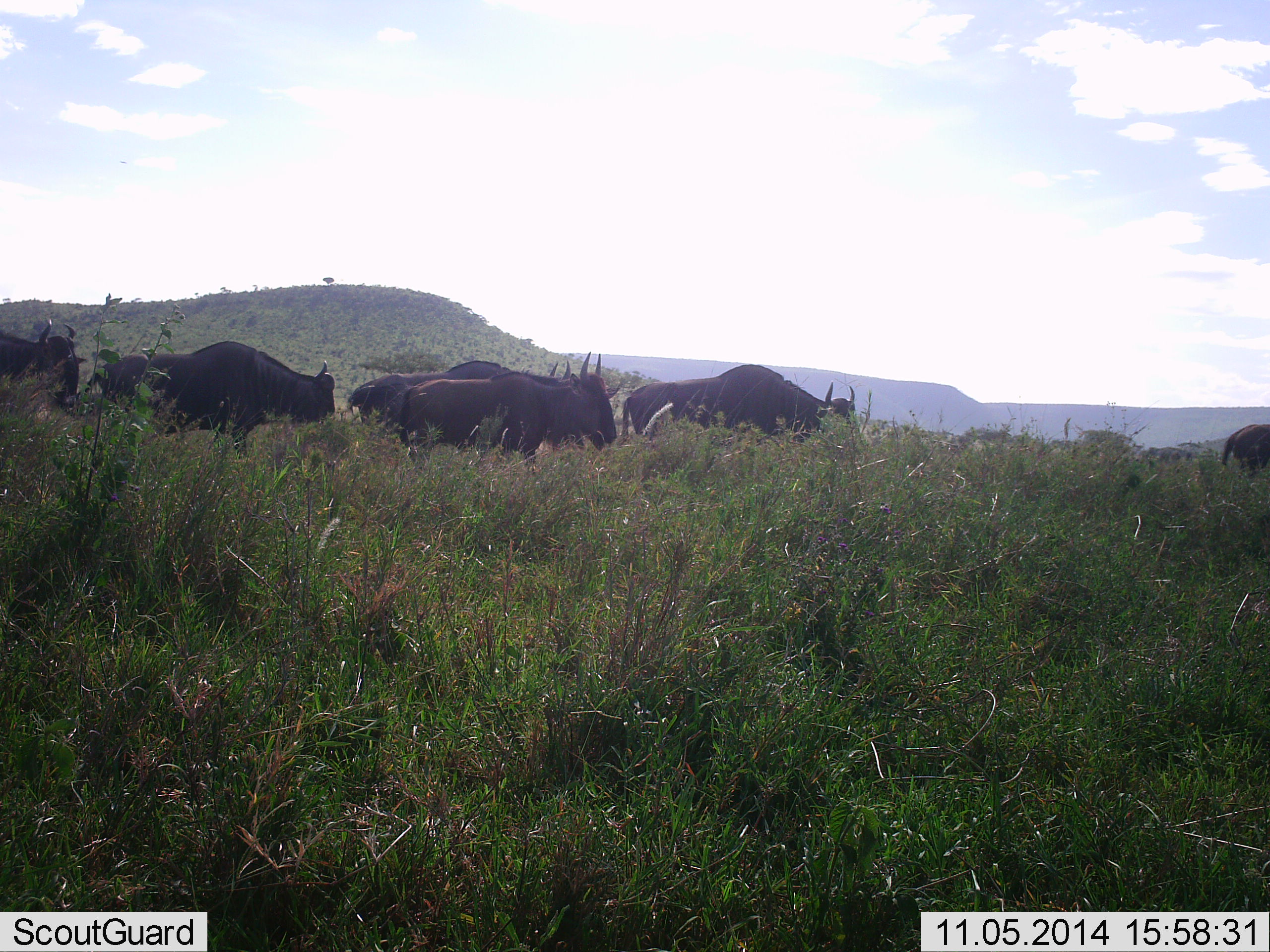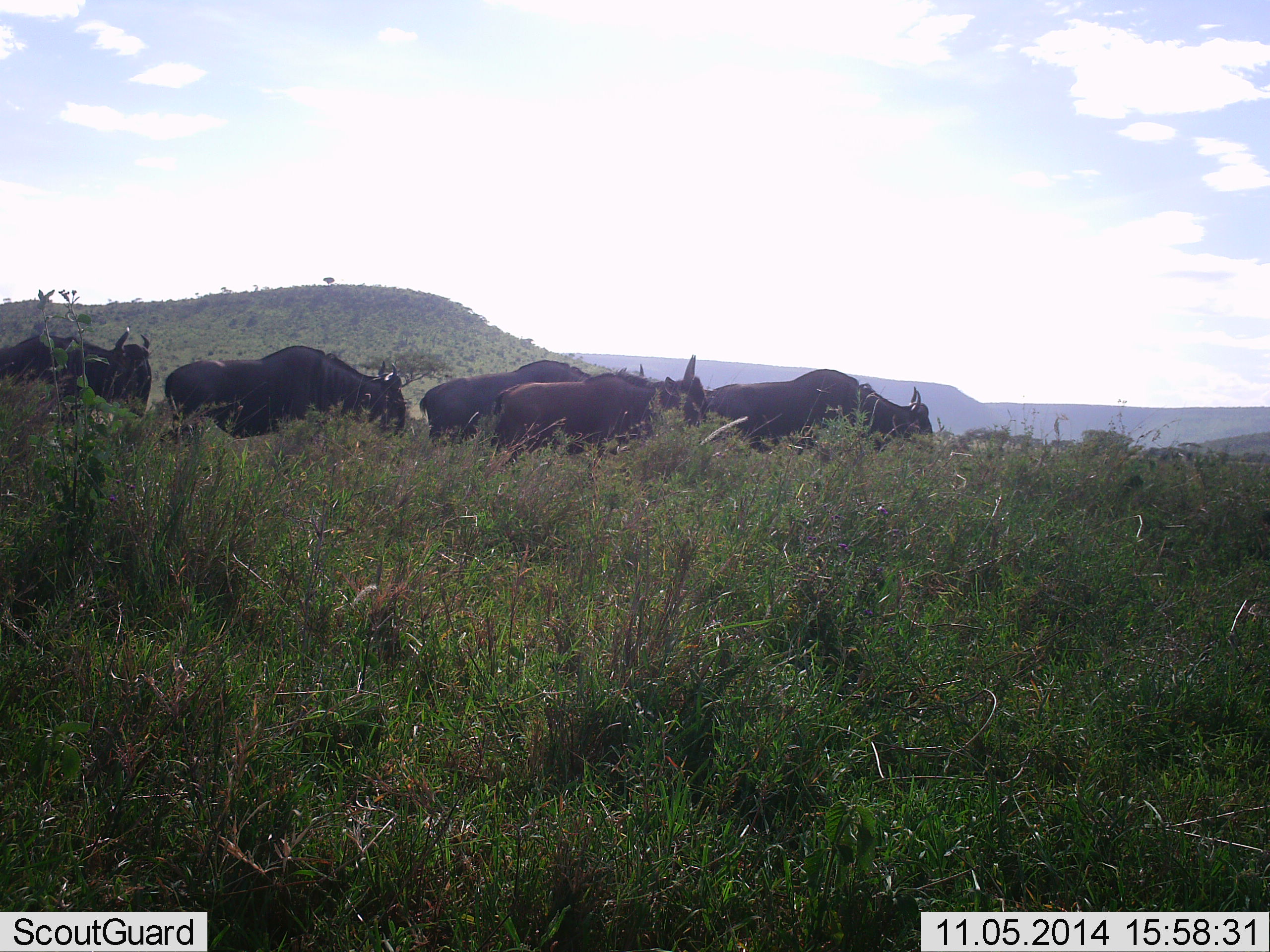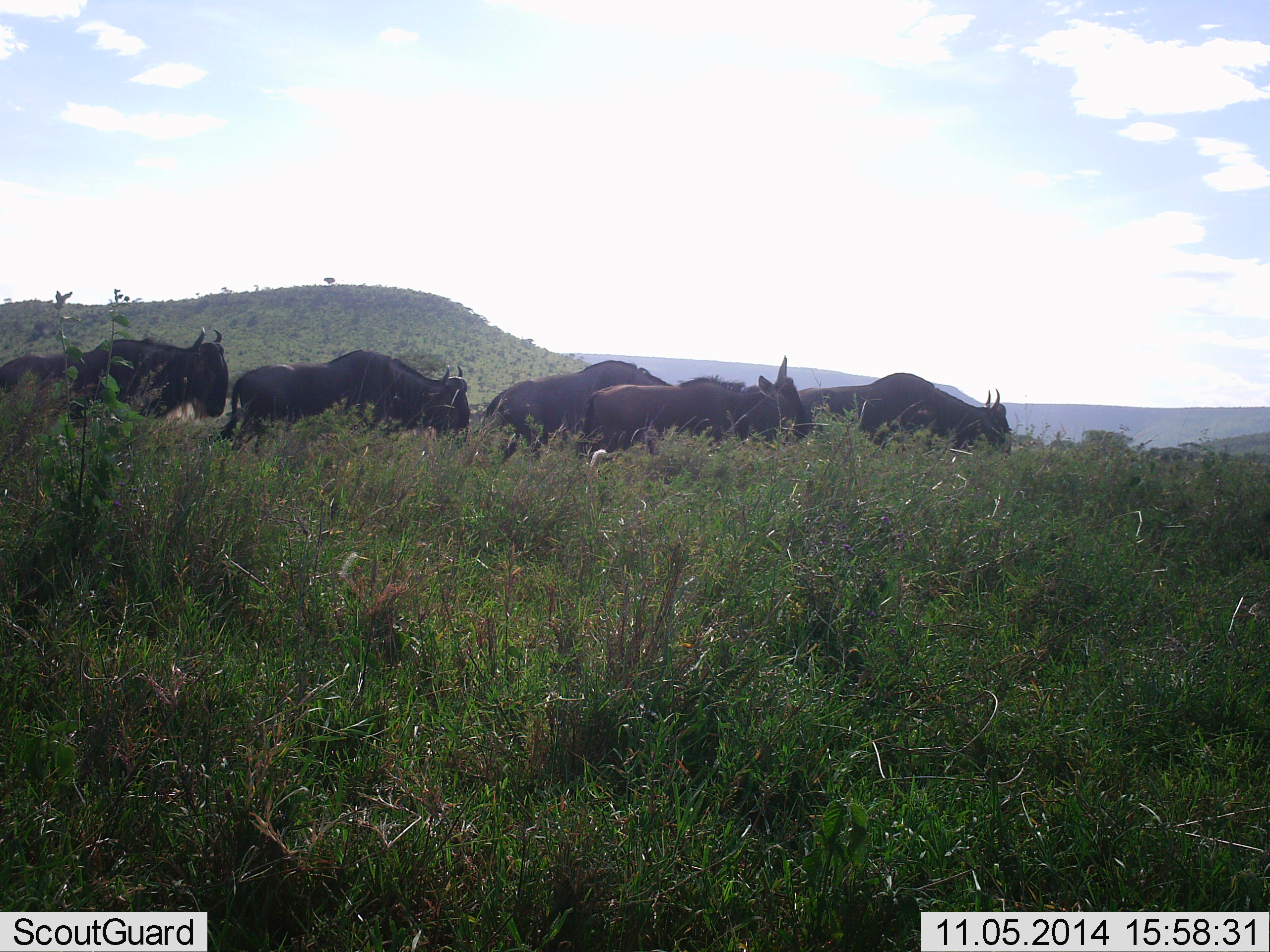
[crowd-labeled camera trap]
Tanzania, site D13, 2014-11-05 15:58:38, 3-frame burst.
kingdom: Animalia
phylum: Chordata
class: Mammalia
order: Artiodactyla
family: Bovidae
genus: Connochaetes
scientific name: Connochaetes taurinus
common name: blue wildebeest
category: wildebeest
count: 6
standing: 0%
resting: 0%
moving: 100%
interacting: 0%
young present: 0%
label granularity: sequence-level